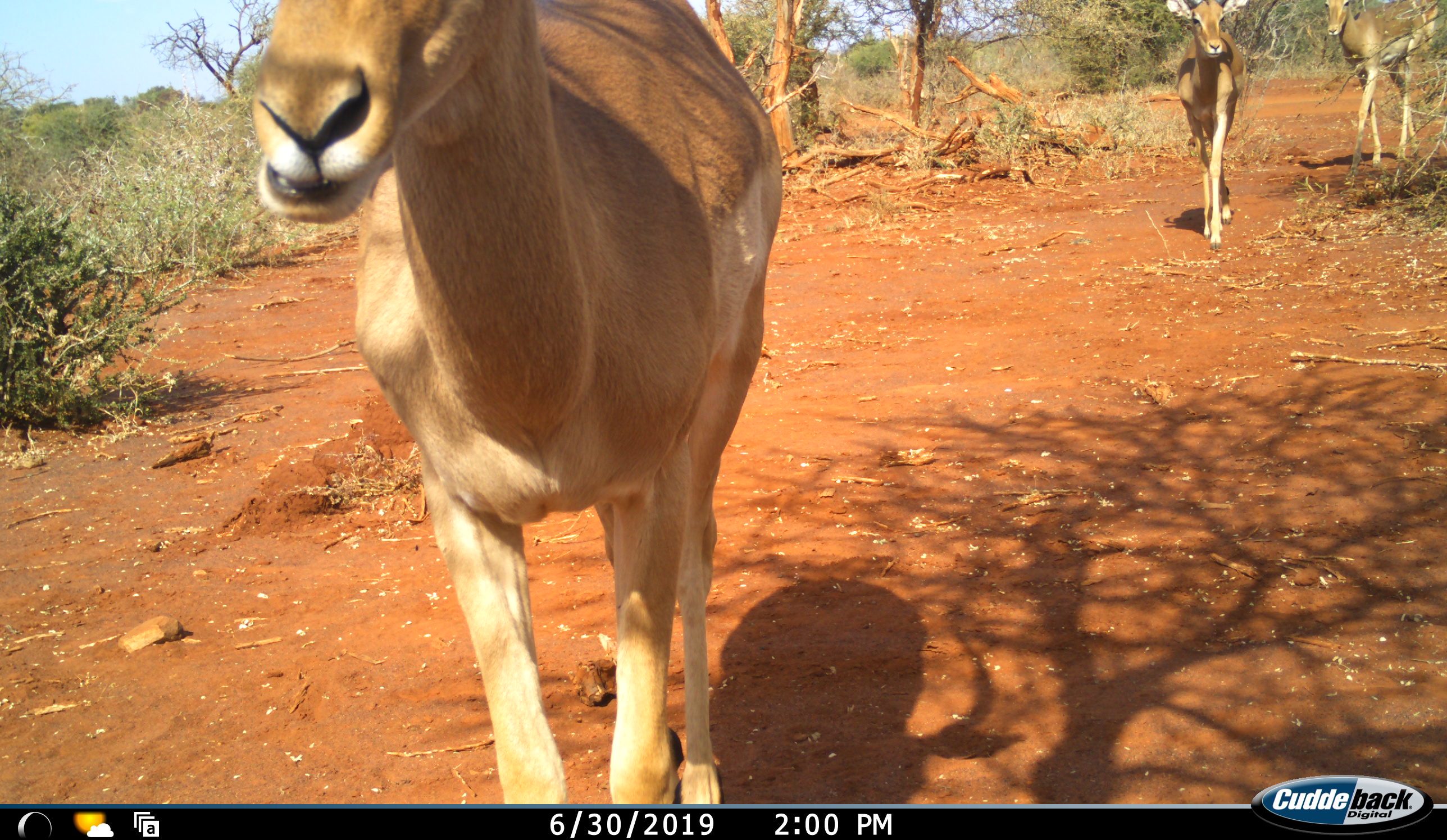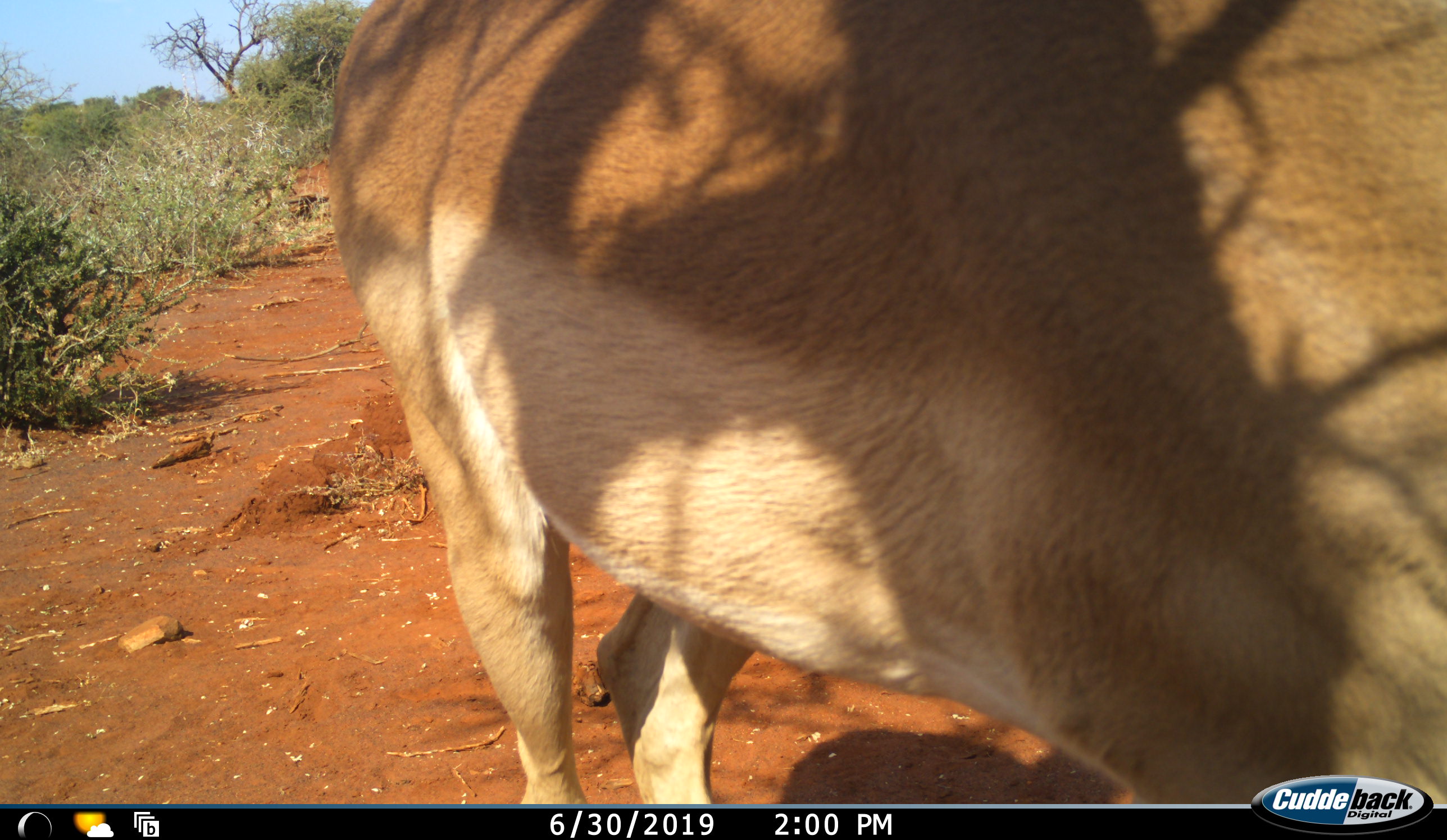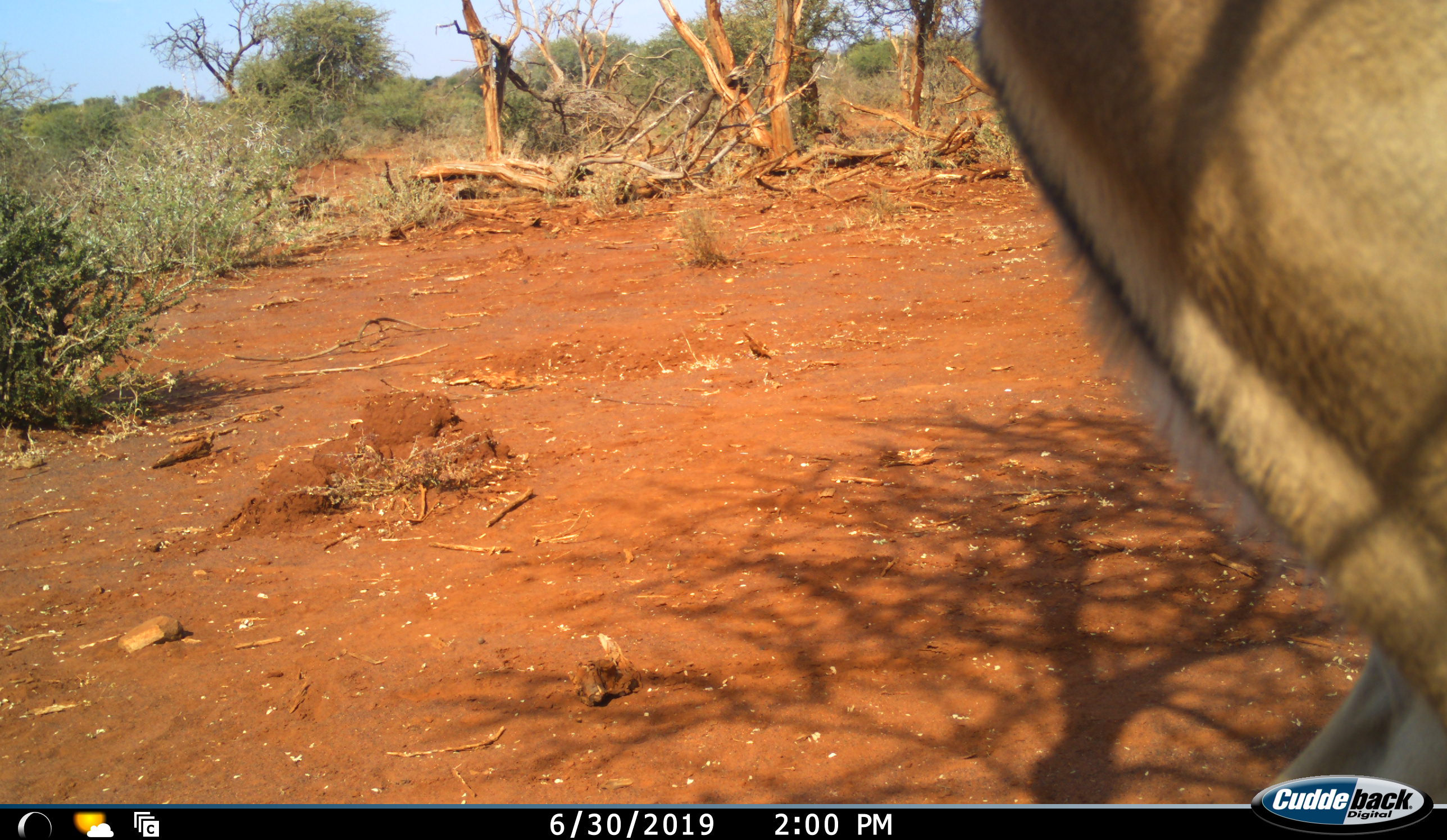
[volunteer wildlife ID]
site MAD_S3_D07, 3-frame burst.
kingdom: Animalia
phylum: Chordata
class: Mammalia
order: Artiodactyla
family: Bovidae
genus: Aepyceros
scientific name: Aepyceros melampus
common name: impala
Impala (Aepyceros melampus), count 3. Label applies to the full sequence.